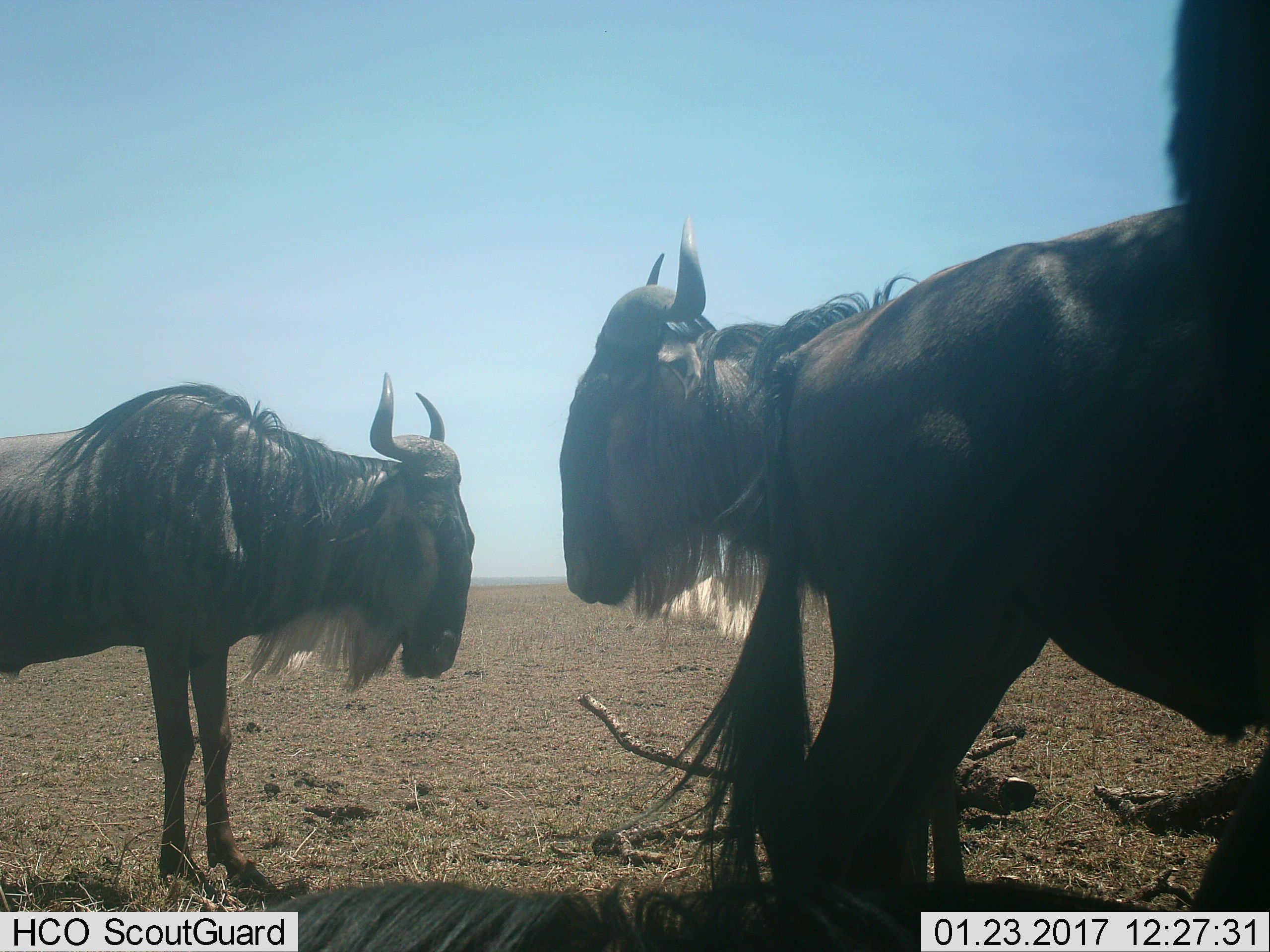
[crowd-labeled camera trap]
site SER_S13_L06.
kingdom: Animalia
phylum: Chordata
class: Mammalia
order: Artiodactyla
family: Bovidae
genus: Connochaetes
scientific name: Connochaetes taurinus taurinus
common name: blue wildebeest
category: wildebeestblue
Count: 3.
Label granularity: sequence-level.